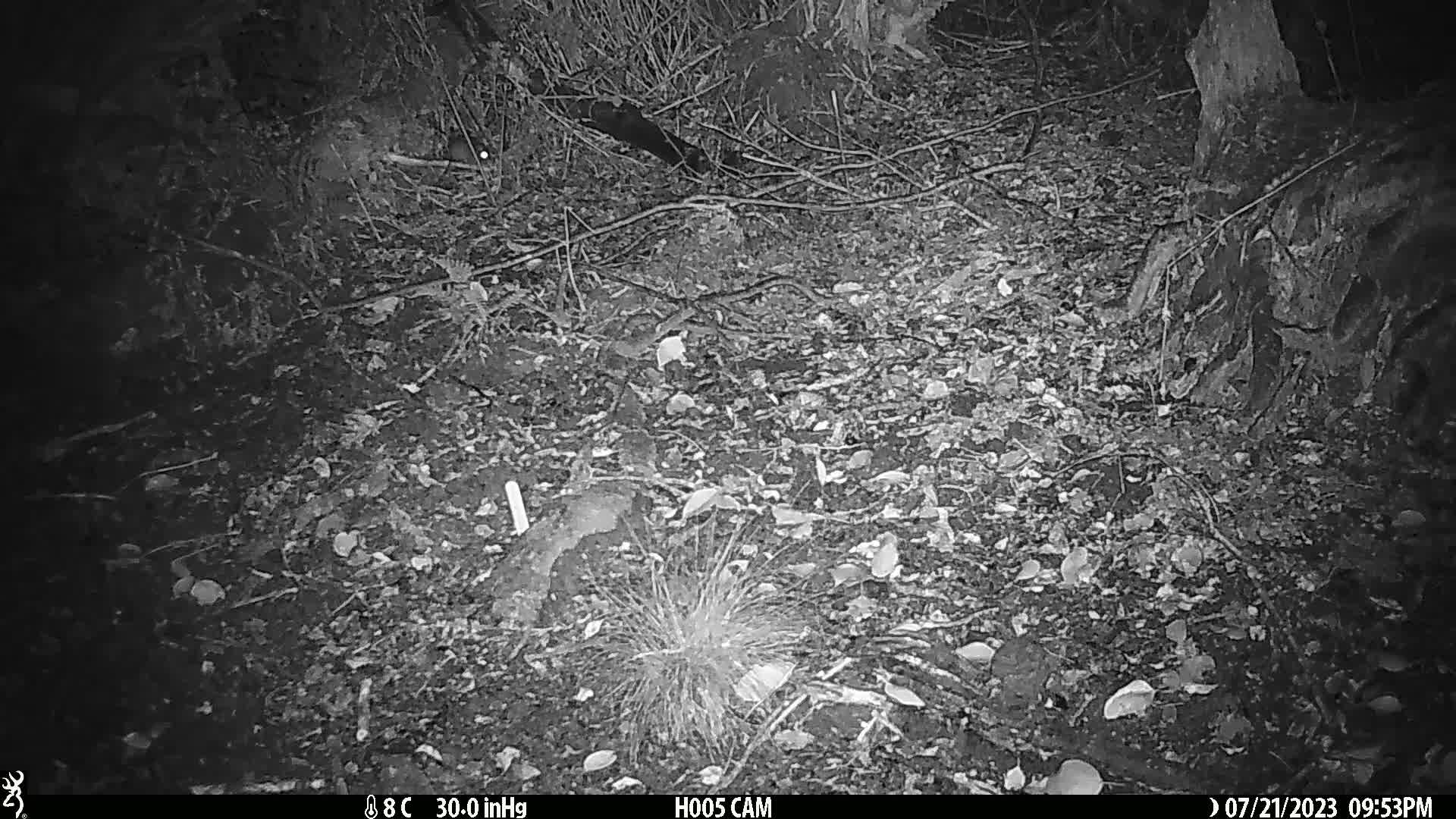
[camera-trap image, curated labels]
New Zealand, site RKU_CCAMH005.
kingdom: Animalia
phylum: Chordata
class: Mammalia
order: Rodentia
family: Muridae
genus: Rattus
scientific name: Rattus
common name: rat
Rat (Rattus).